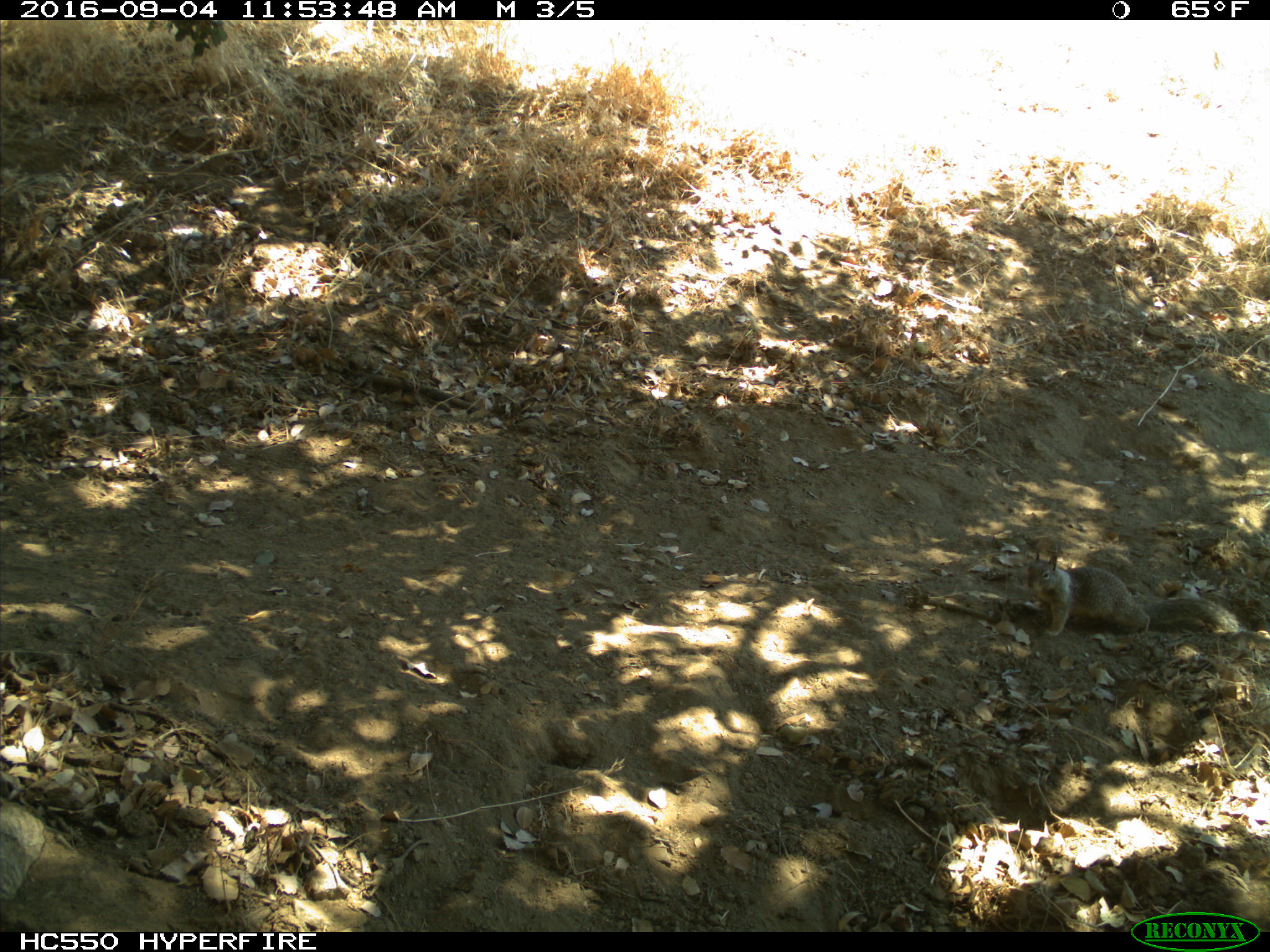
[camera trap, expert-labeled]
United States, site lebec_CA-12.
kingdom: Animalia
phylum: Chordata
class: Mammalia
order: Rodentia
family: Sciuridae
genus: Otospermophilus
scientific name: Otospermophilus beecheyi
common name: california ground squirrel